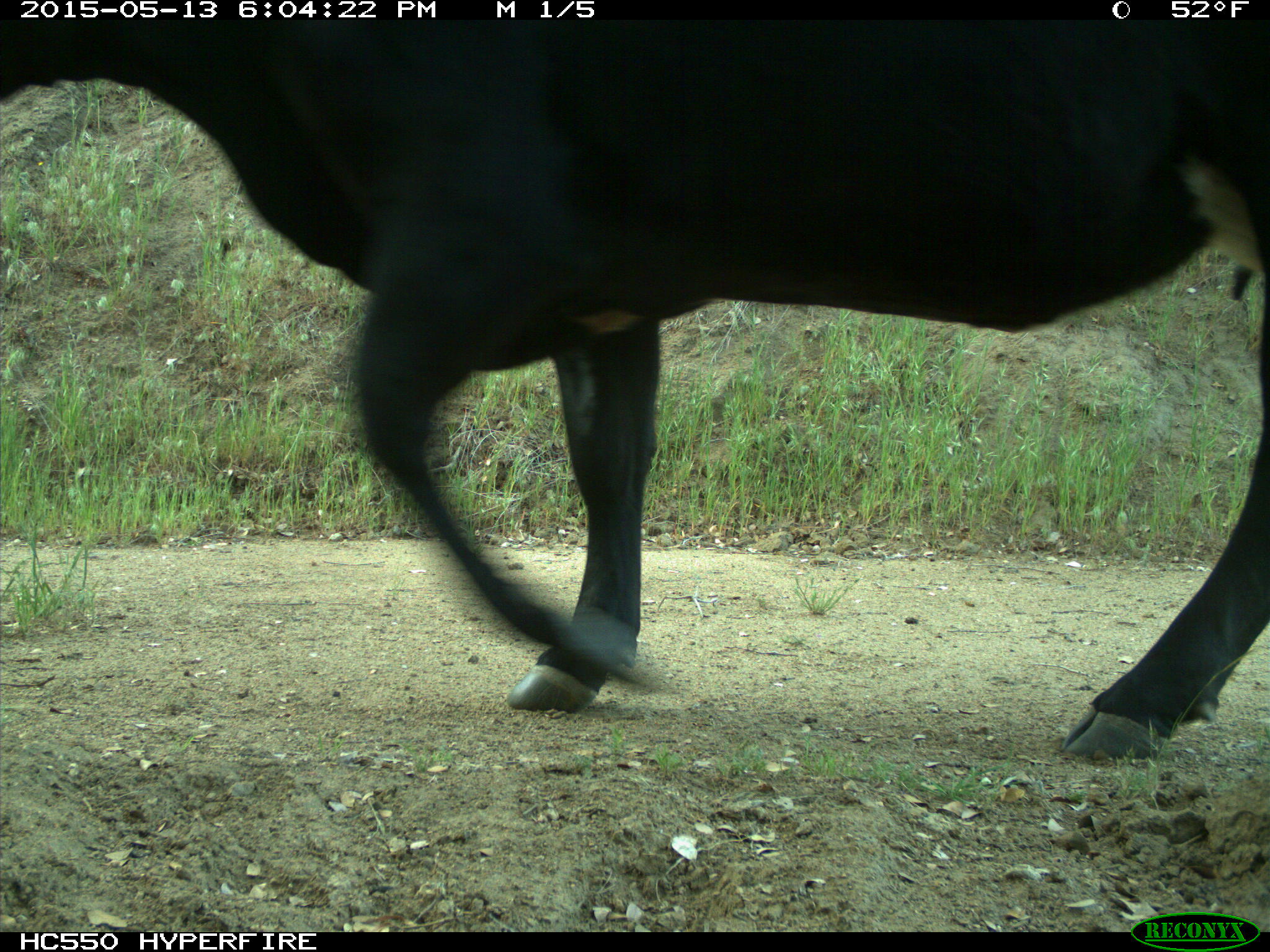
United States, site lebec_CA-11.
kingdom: Animalia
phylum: Chordata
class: Mammalia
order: Artiodactyla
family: Bovidae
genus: Bos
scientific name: Bos taurus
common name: domestic cow